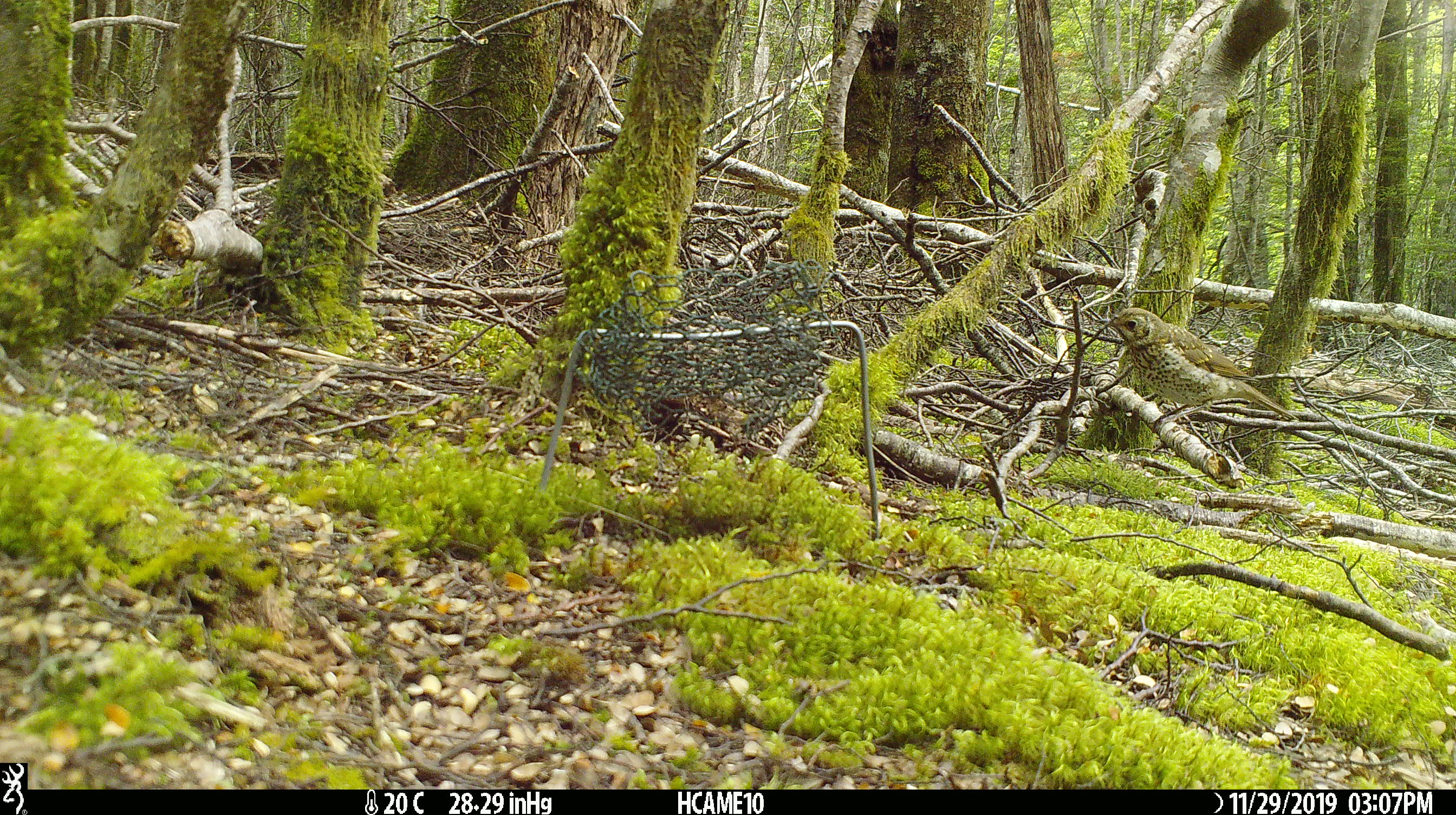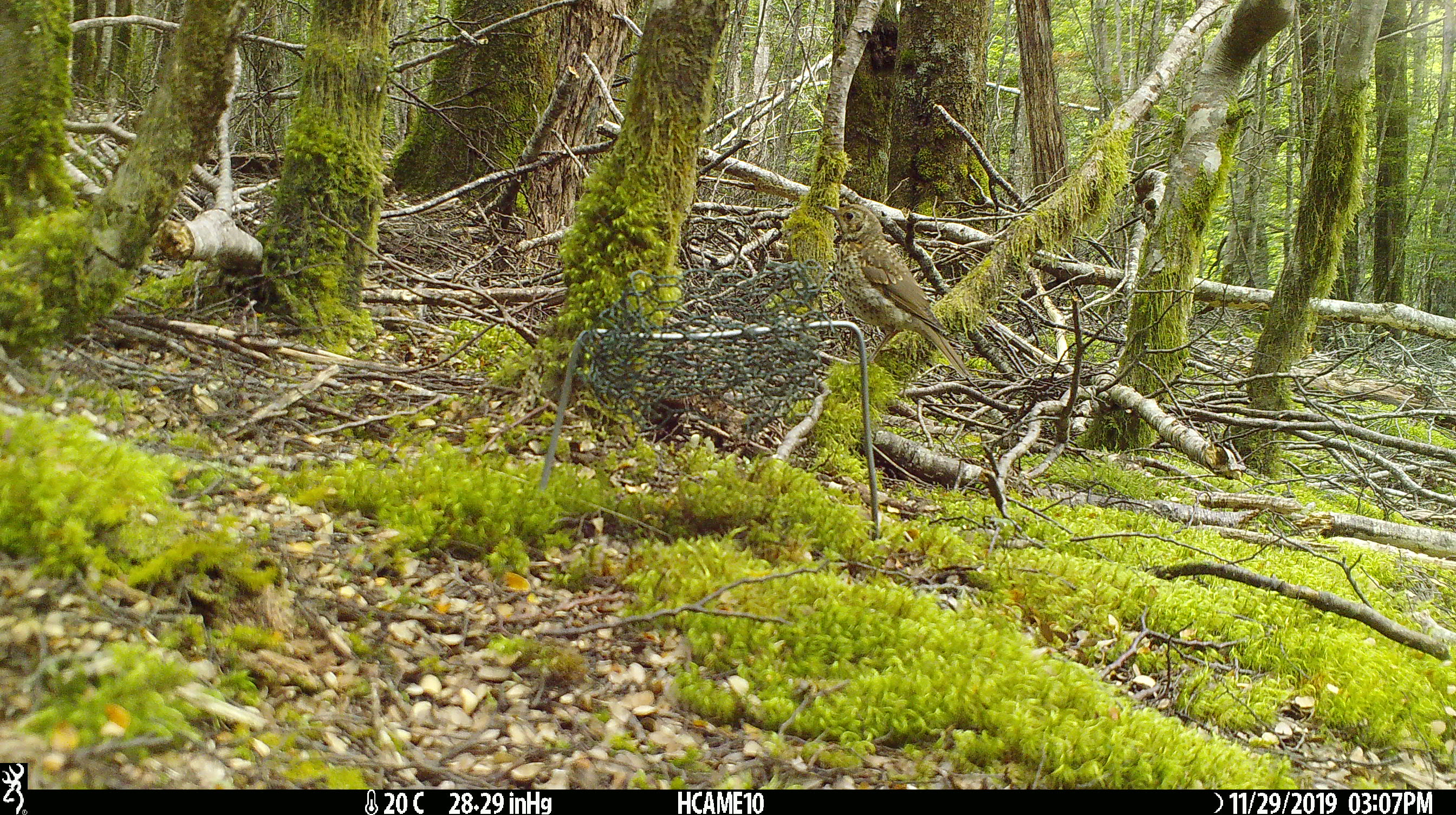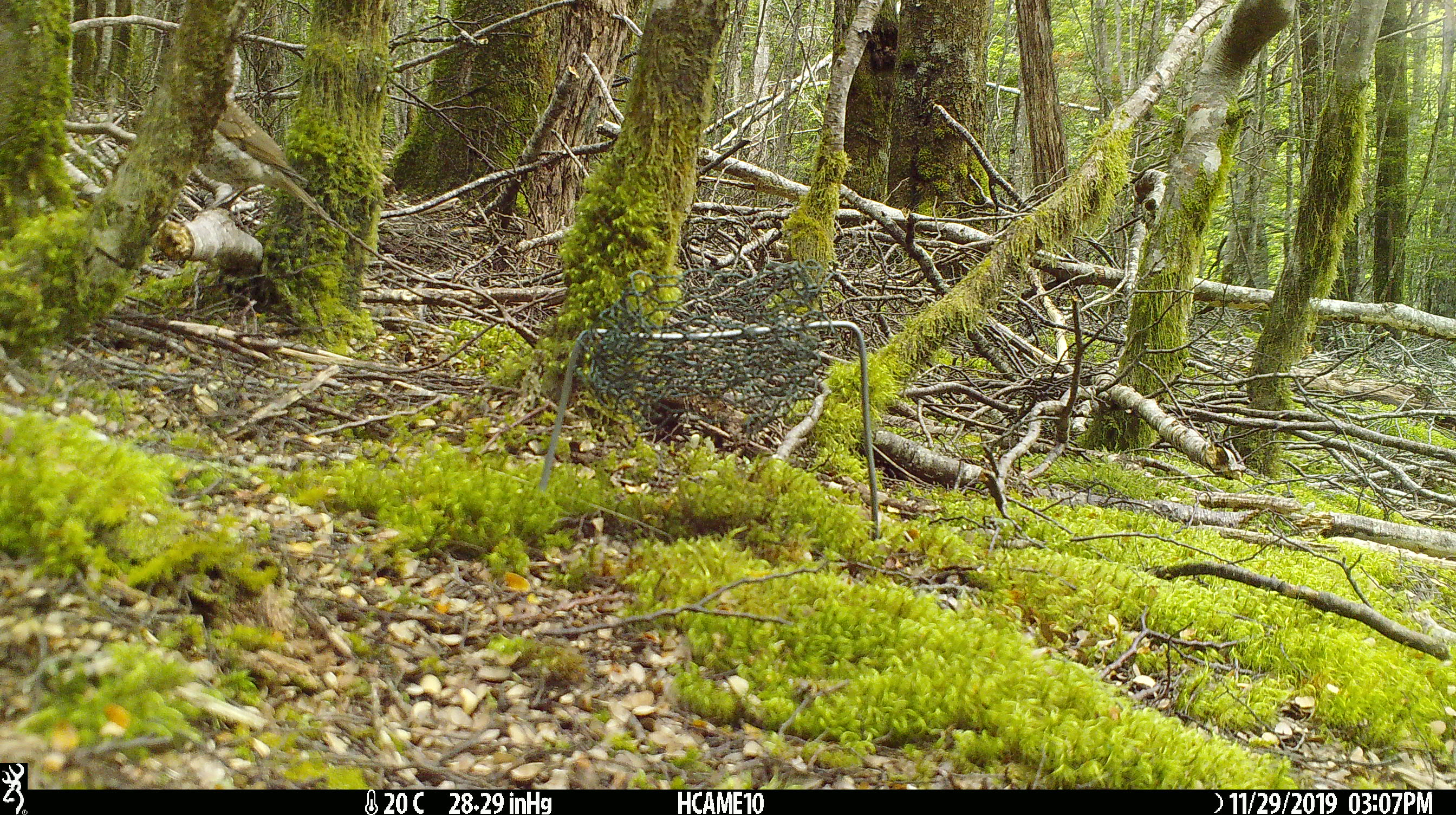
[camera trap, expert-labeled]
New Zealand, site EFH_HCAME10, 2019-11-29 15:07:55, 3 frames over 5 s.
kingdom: Animalia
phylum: Chordata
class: Aves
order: Passeriformes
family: Turdidae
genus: Turdus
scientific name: Turdus philomelos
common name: song thrush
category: thrush